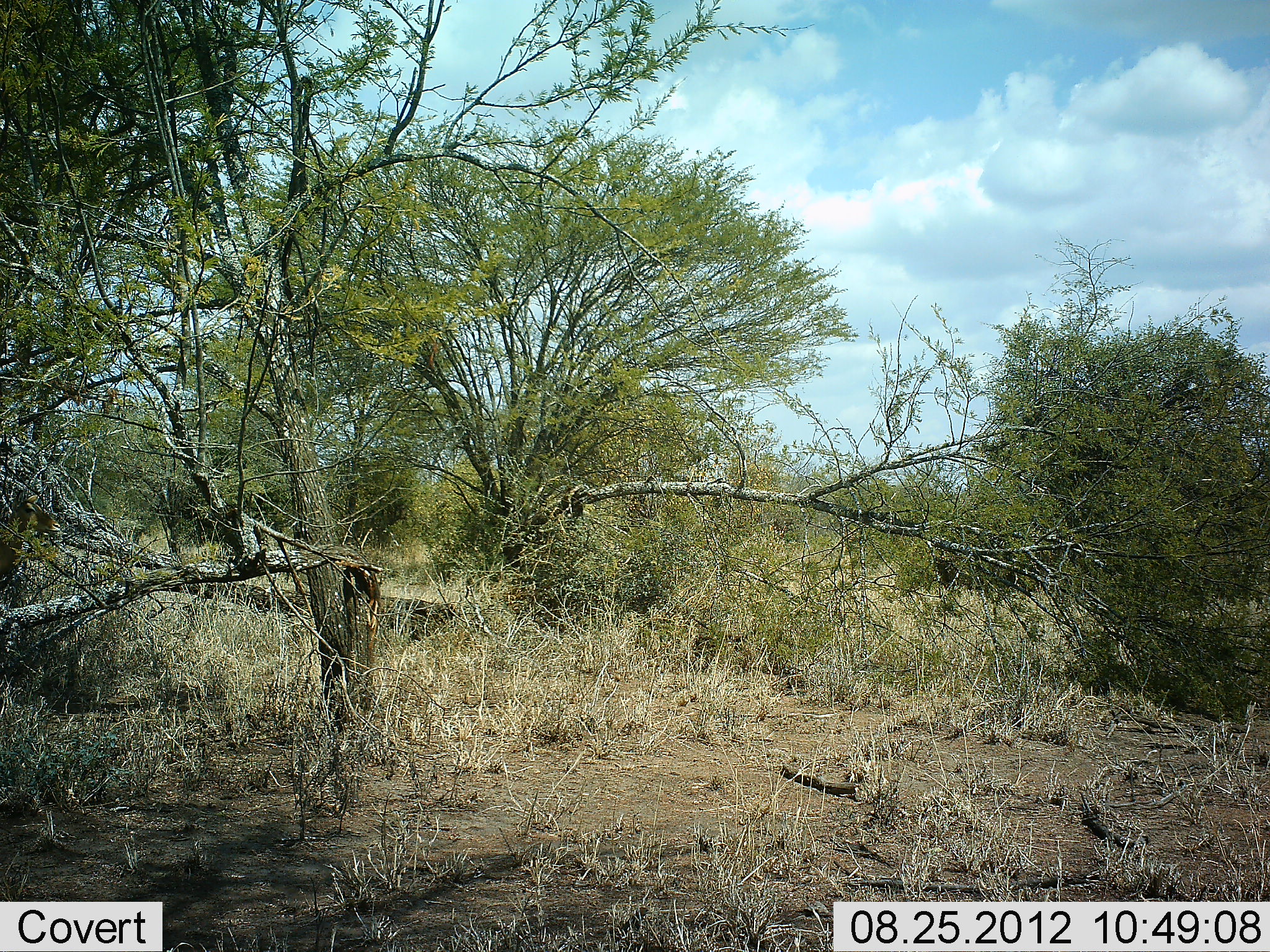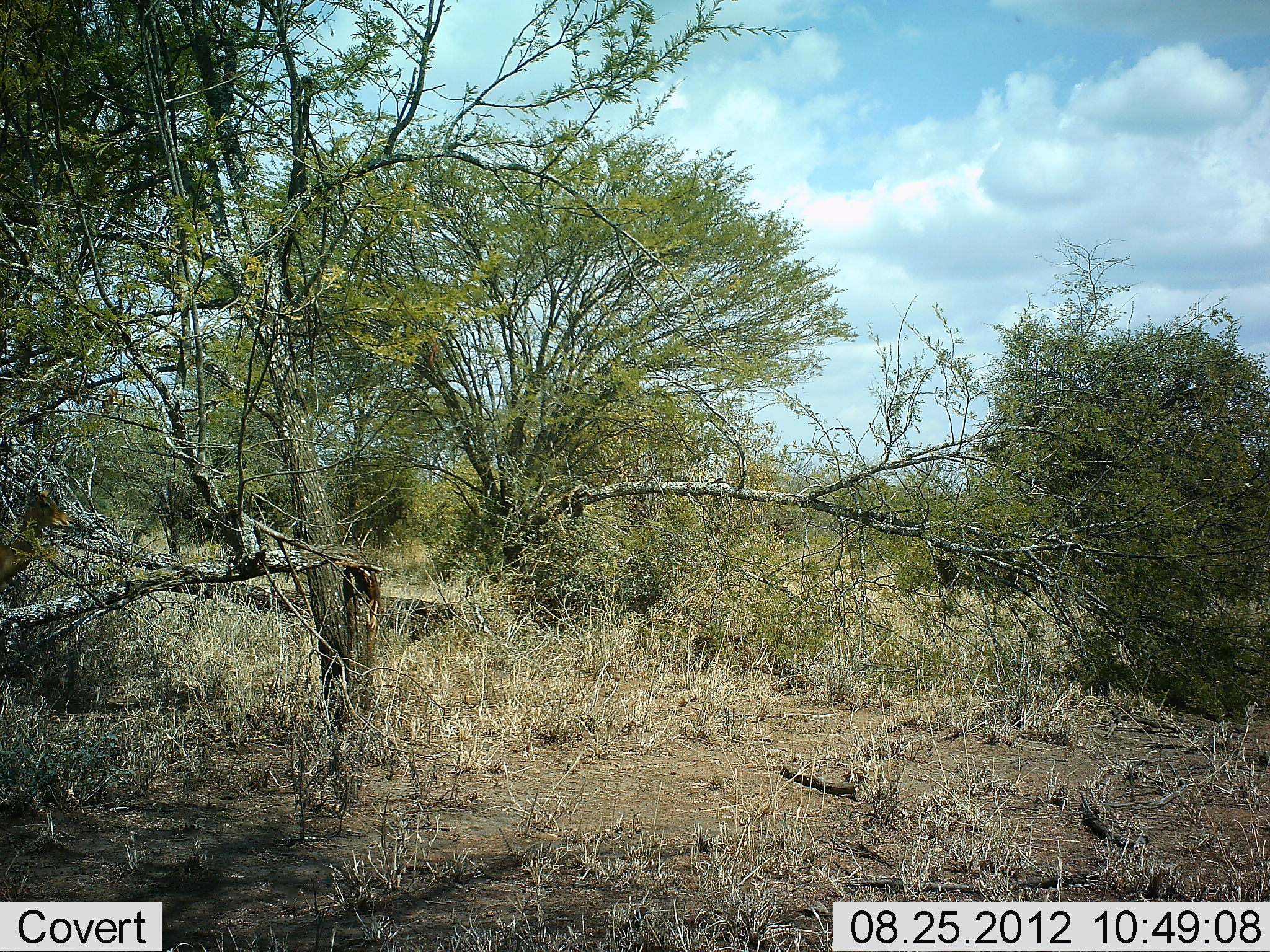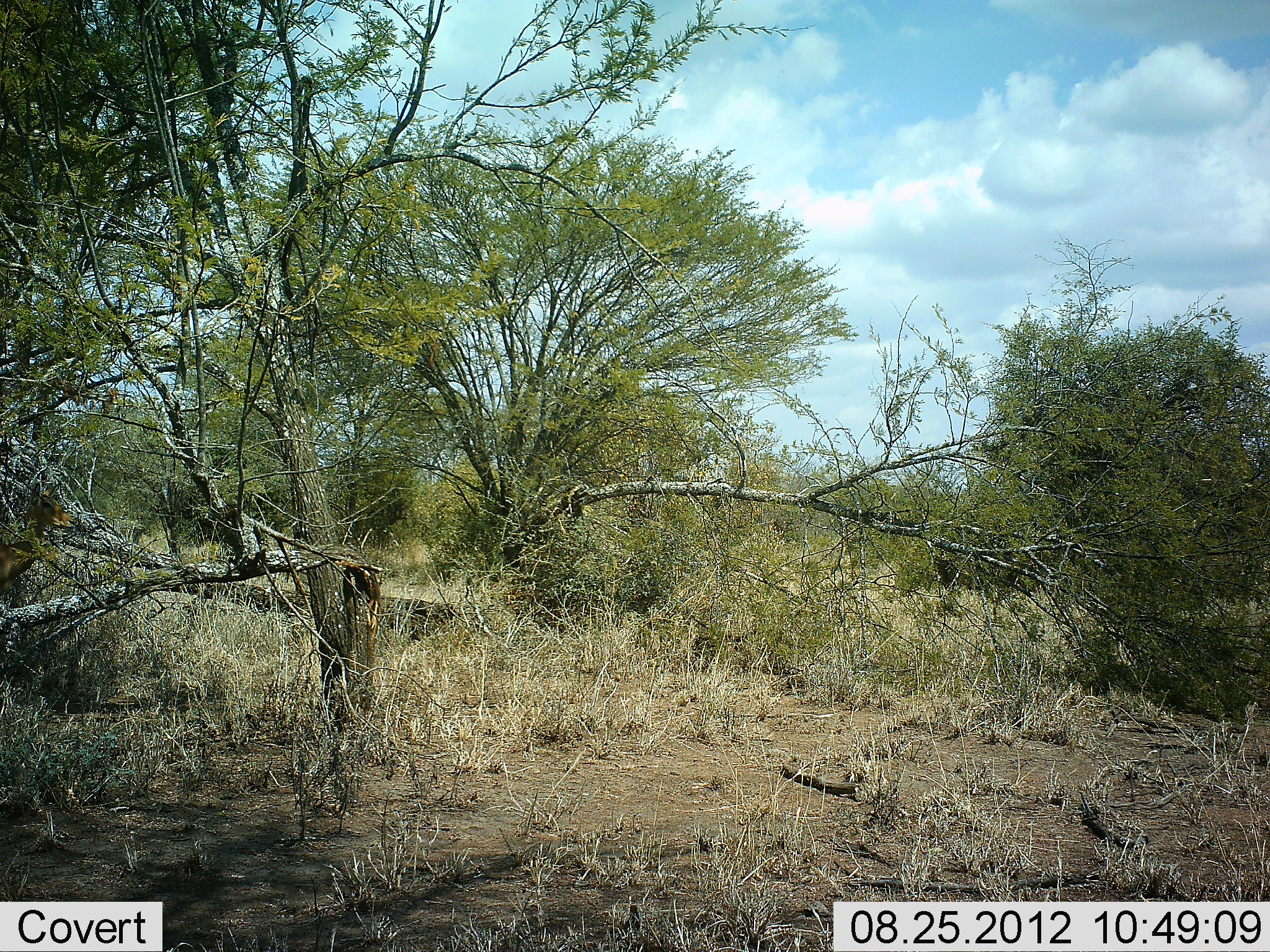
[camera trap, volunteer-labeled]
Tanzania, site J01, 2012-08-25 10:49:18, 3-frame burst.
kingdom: Animalia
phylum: Chordata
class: Mammalia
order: Artiodactyla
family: Bovidae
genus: Aepyceros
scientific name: Aepyceros melampus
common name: impala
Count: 1.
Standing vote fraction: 100%.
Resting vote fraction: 0%.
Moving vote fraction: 0%.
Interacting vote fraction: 0%.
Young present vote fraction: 0%.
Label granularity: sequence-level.